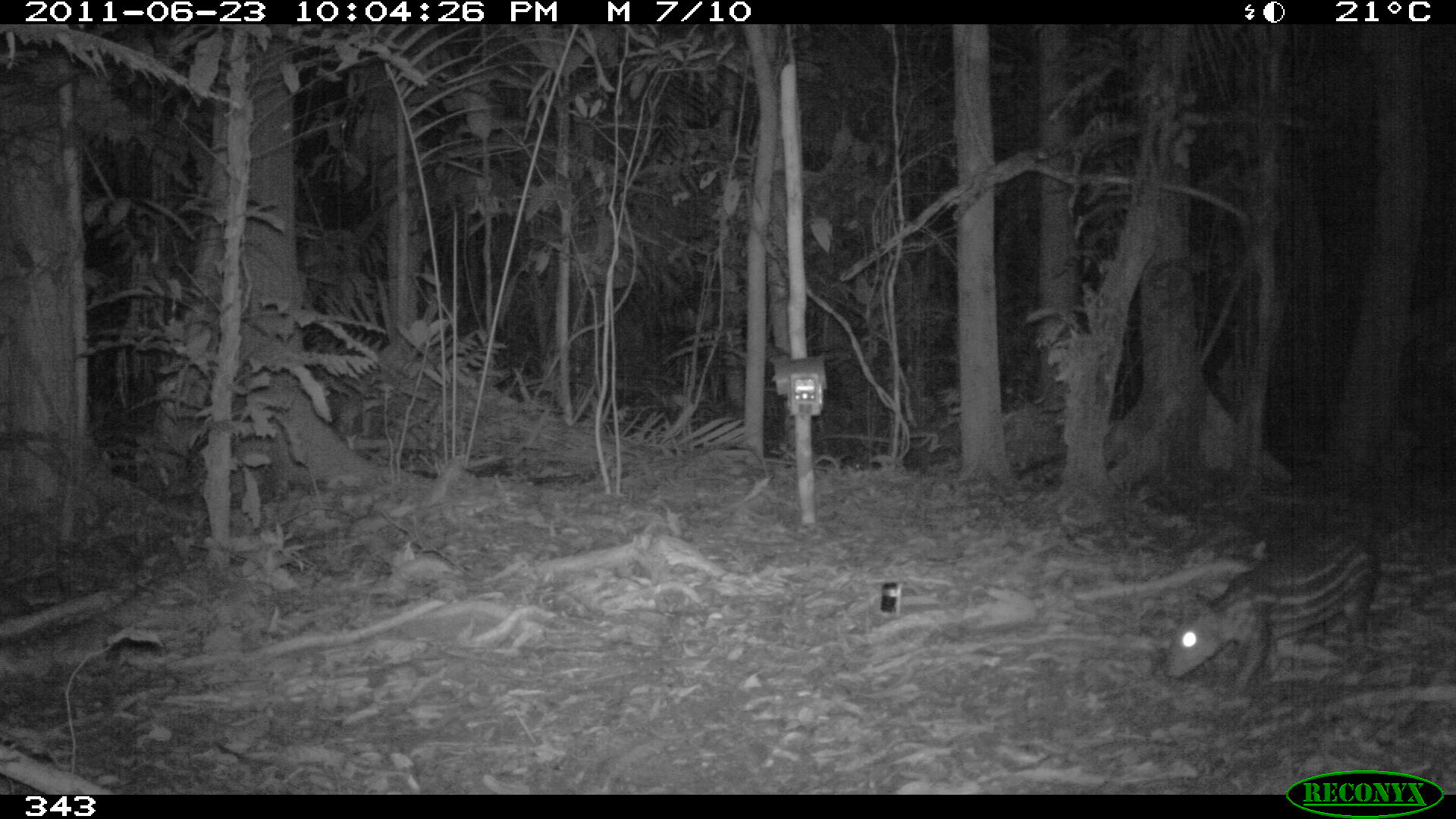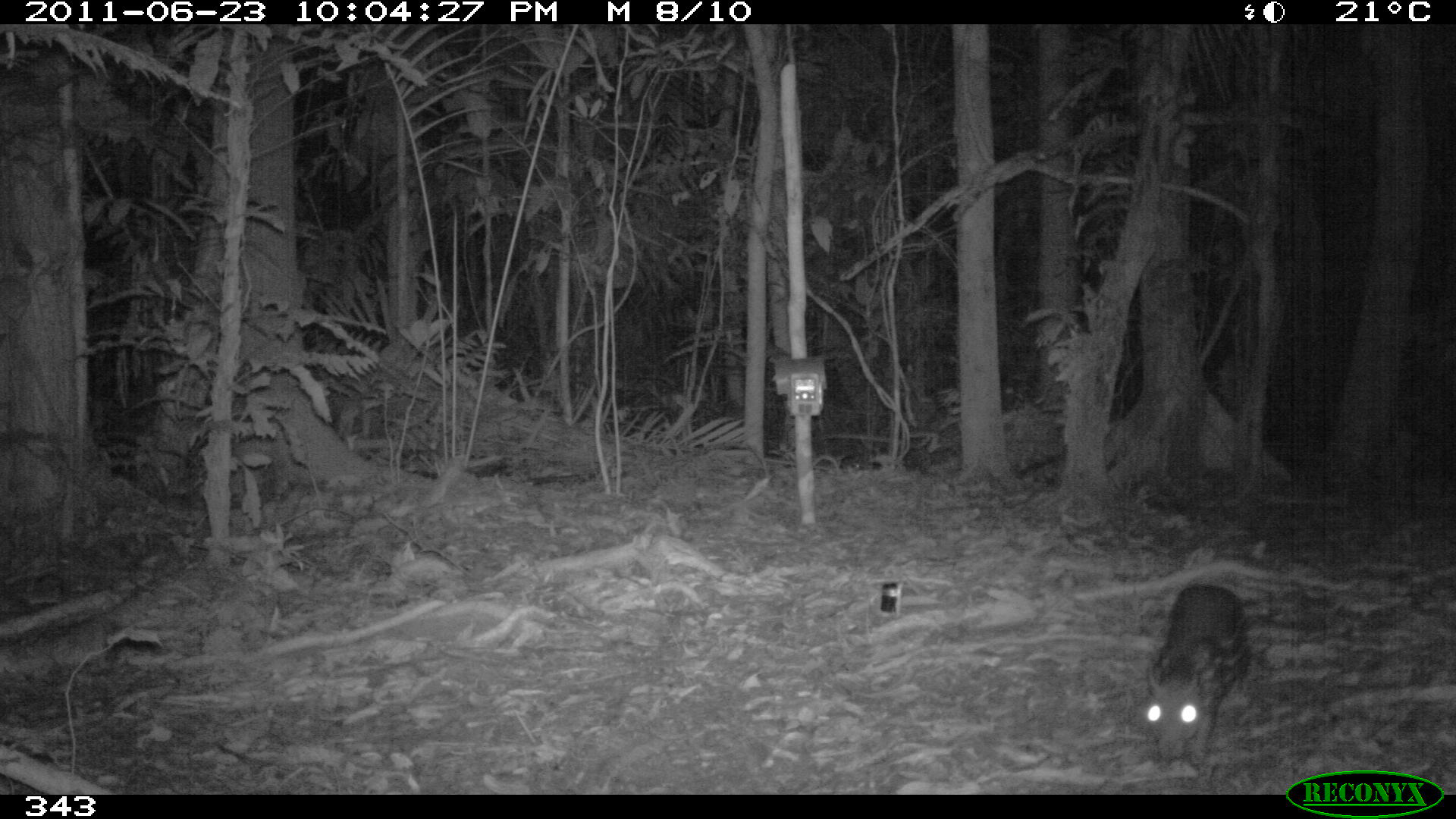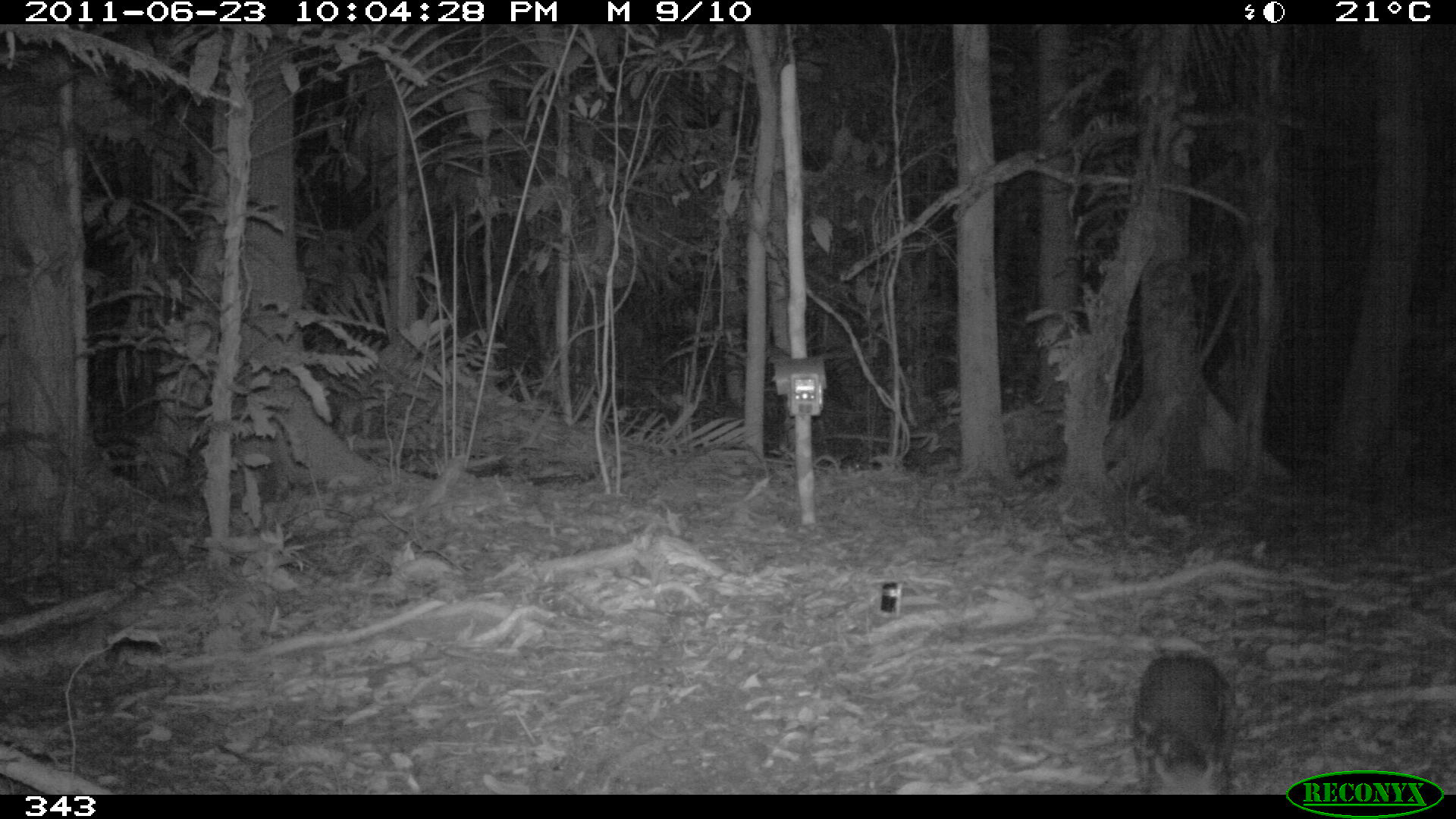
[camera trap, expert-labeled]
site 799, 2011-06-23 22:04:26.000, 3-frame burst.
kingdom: Animalia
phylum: Chordata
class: Mammalia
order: Rodentia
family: Cuniculidae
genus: Cuniculus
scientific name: Cuniculus paca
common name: spotted paca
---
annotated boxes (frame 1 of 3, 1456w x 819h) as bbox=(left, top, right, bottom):
cuniculus paca: bbox=(1169, 537, 1381, 688)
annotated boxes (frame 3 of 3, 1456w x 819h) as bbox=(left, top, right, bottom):
cuniculus paca: bbox=(1128, 643, 1234, 795)